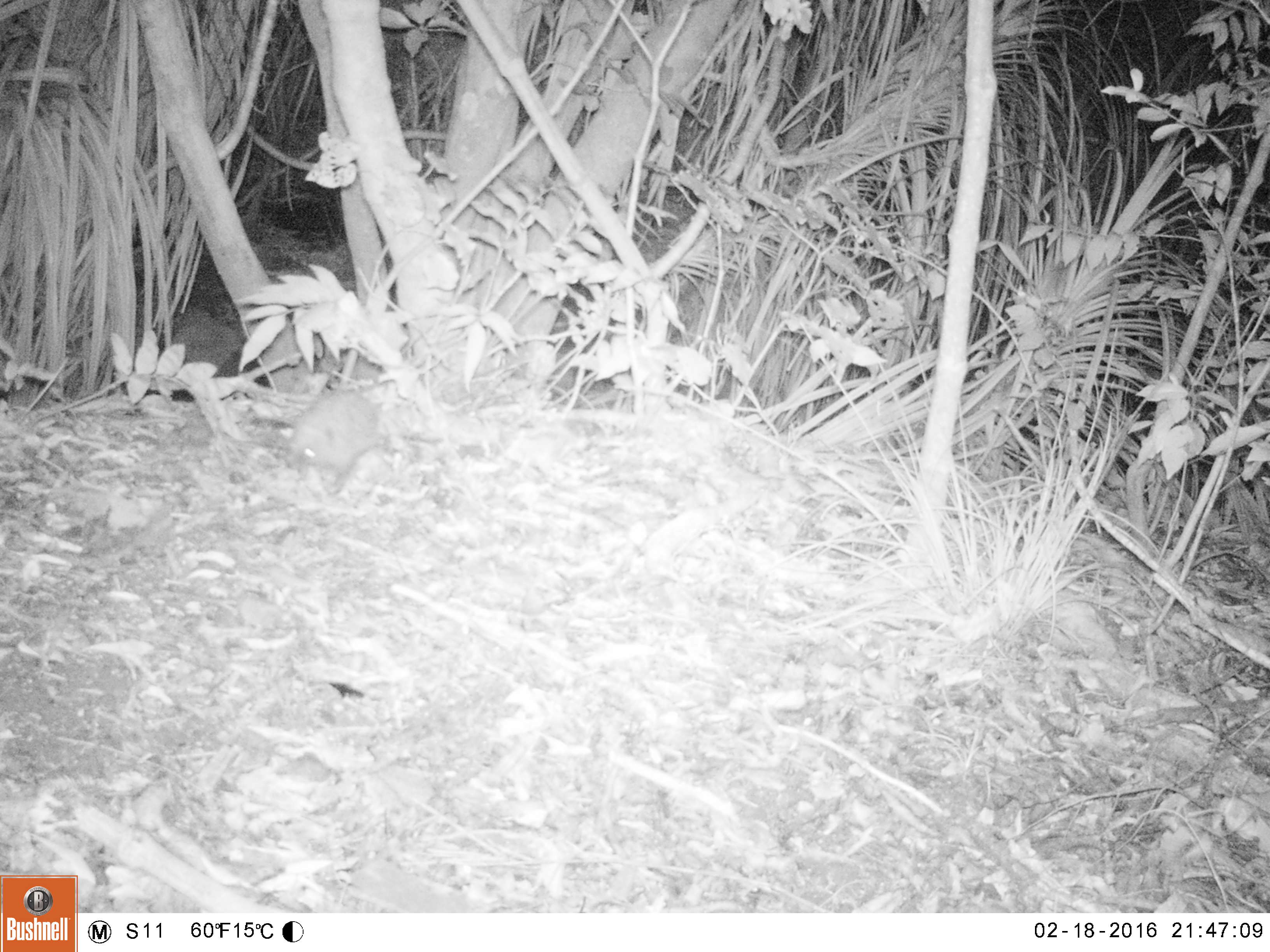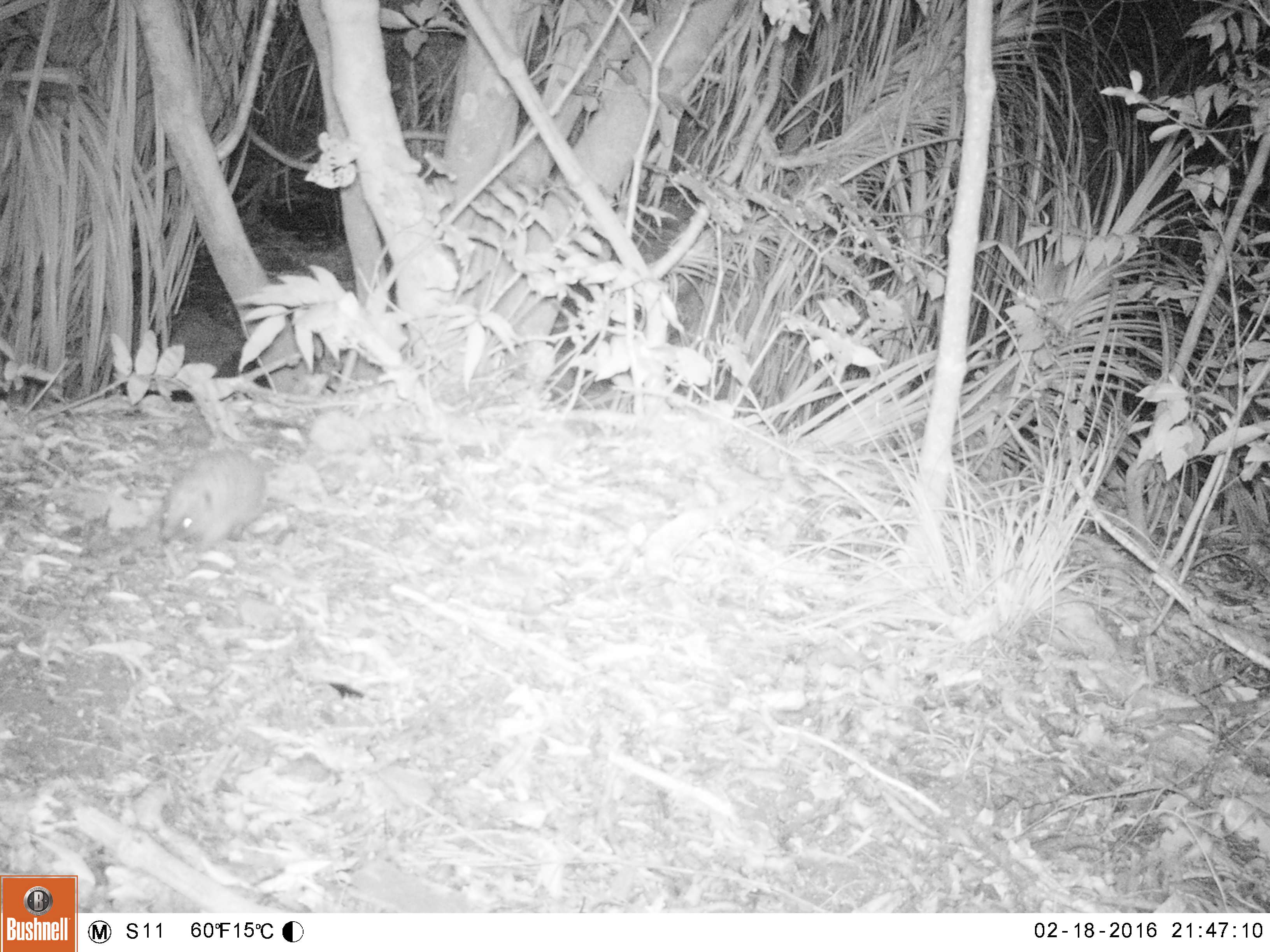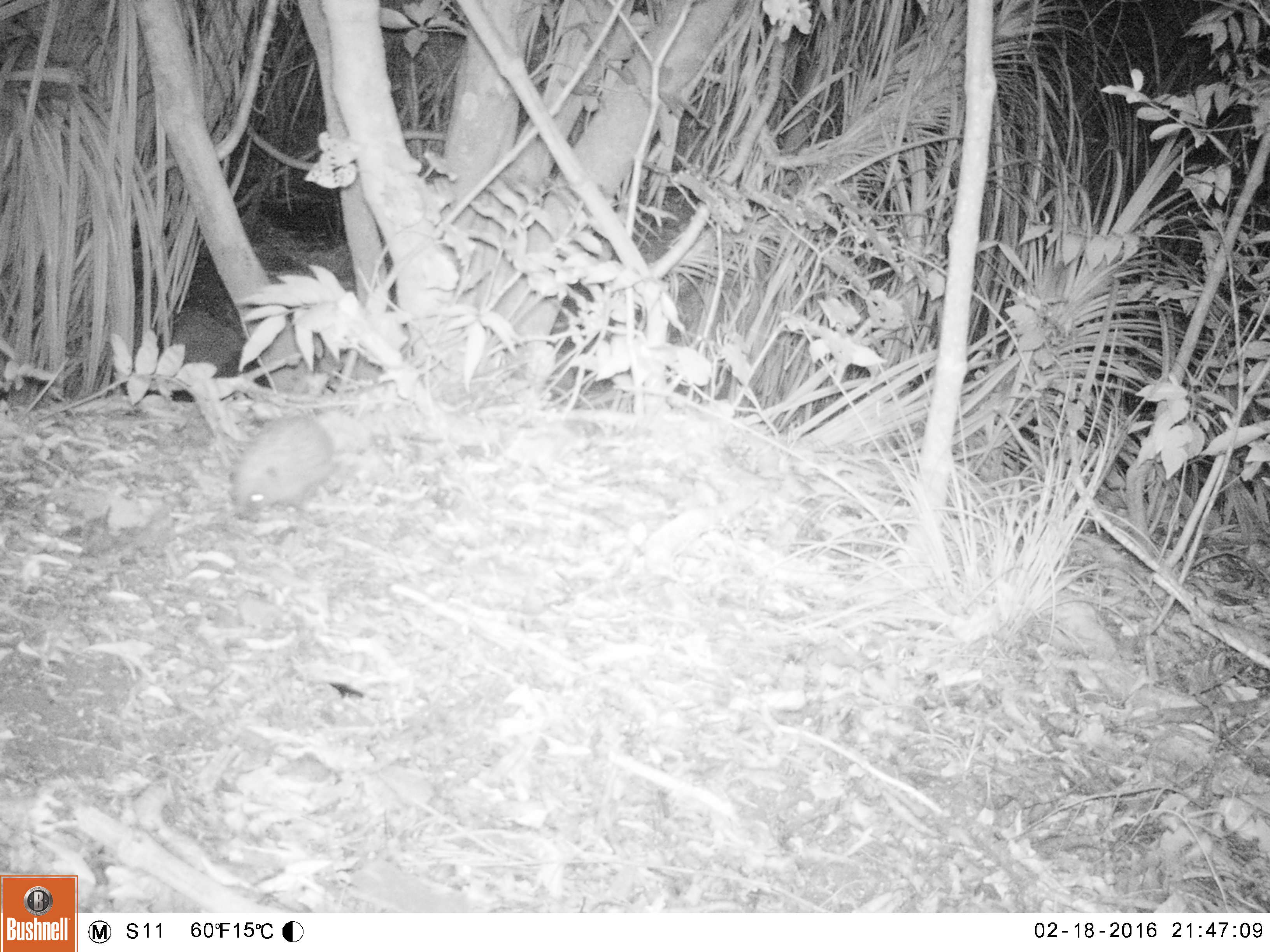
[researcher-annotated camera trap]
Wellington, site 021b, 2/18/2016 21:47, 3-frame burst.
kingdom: Animalia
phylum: Chordata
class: Mammalia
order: Eulipotyphla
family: Erinaceidae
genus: Erinaceus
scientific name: Erinaceus europaeus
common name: hedgehog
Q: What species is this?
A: Hedgehog (Erinaceus europaeus).